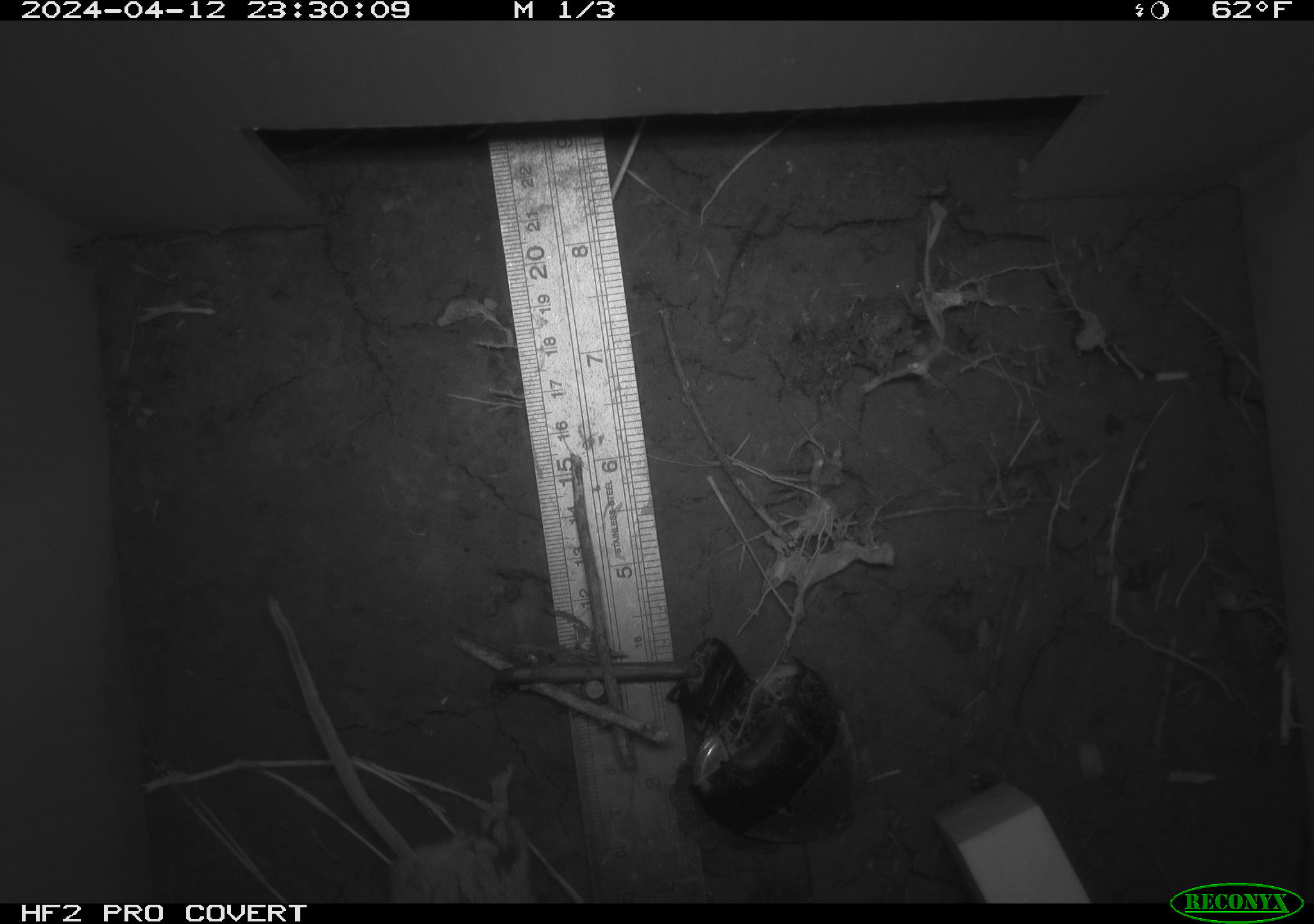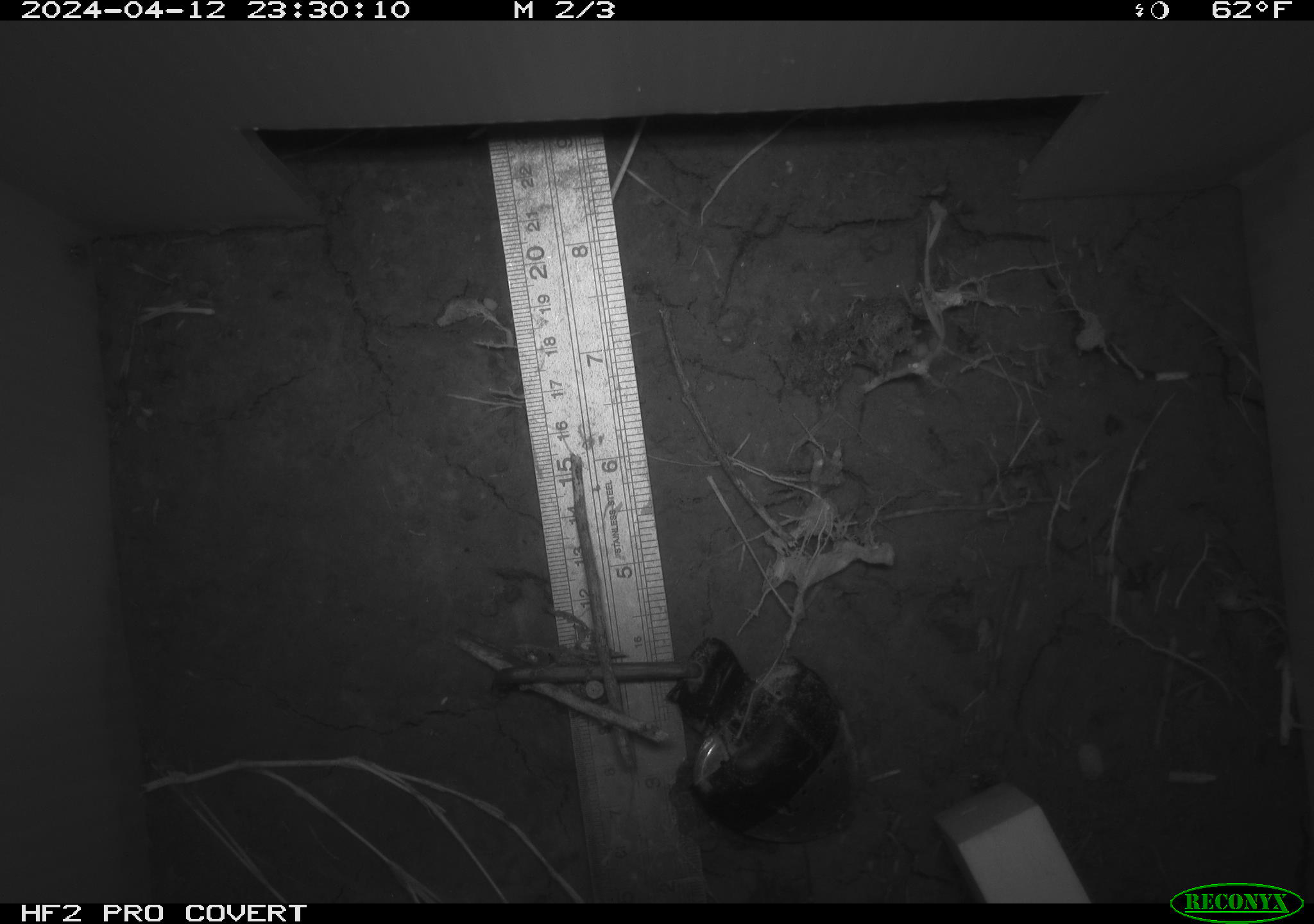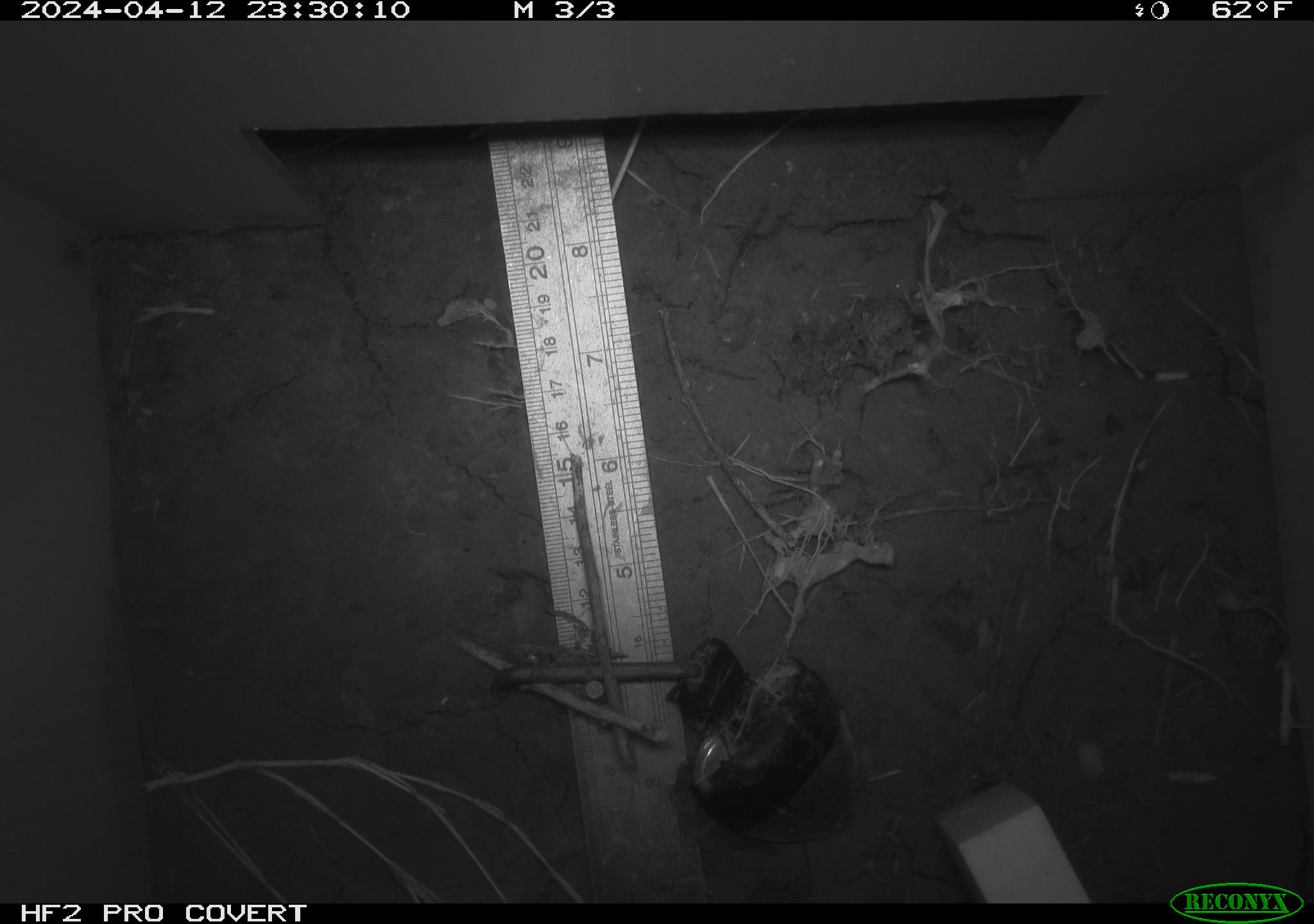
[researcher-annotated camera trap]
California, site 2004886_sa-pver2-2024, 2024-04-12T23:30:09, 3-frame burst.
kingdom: Animalia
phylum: Chordata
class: Mammalia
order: Rodentia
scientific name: Rodentia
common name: mouse species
Mouse species (Rodentia).